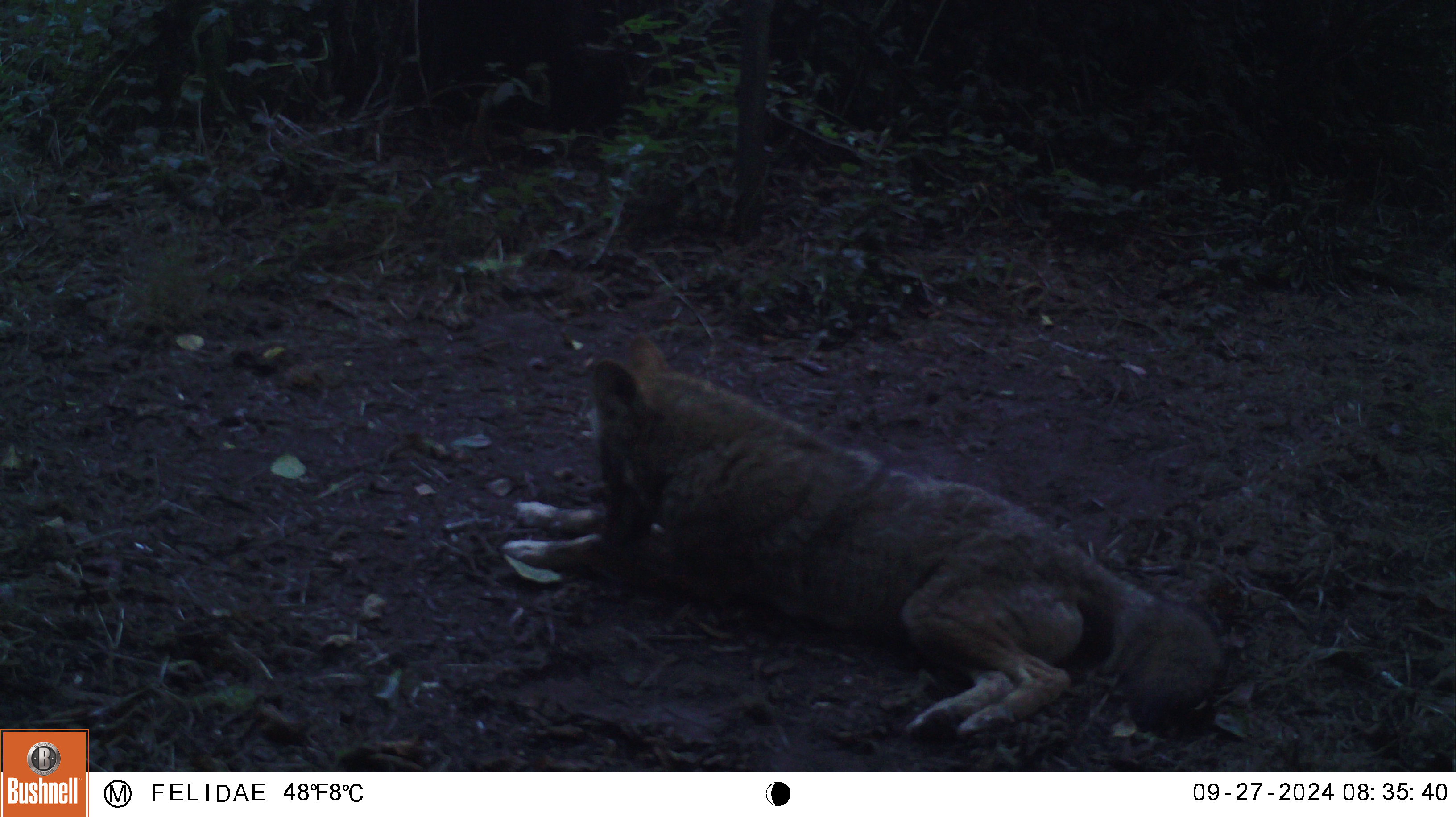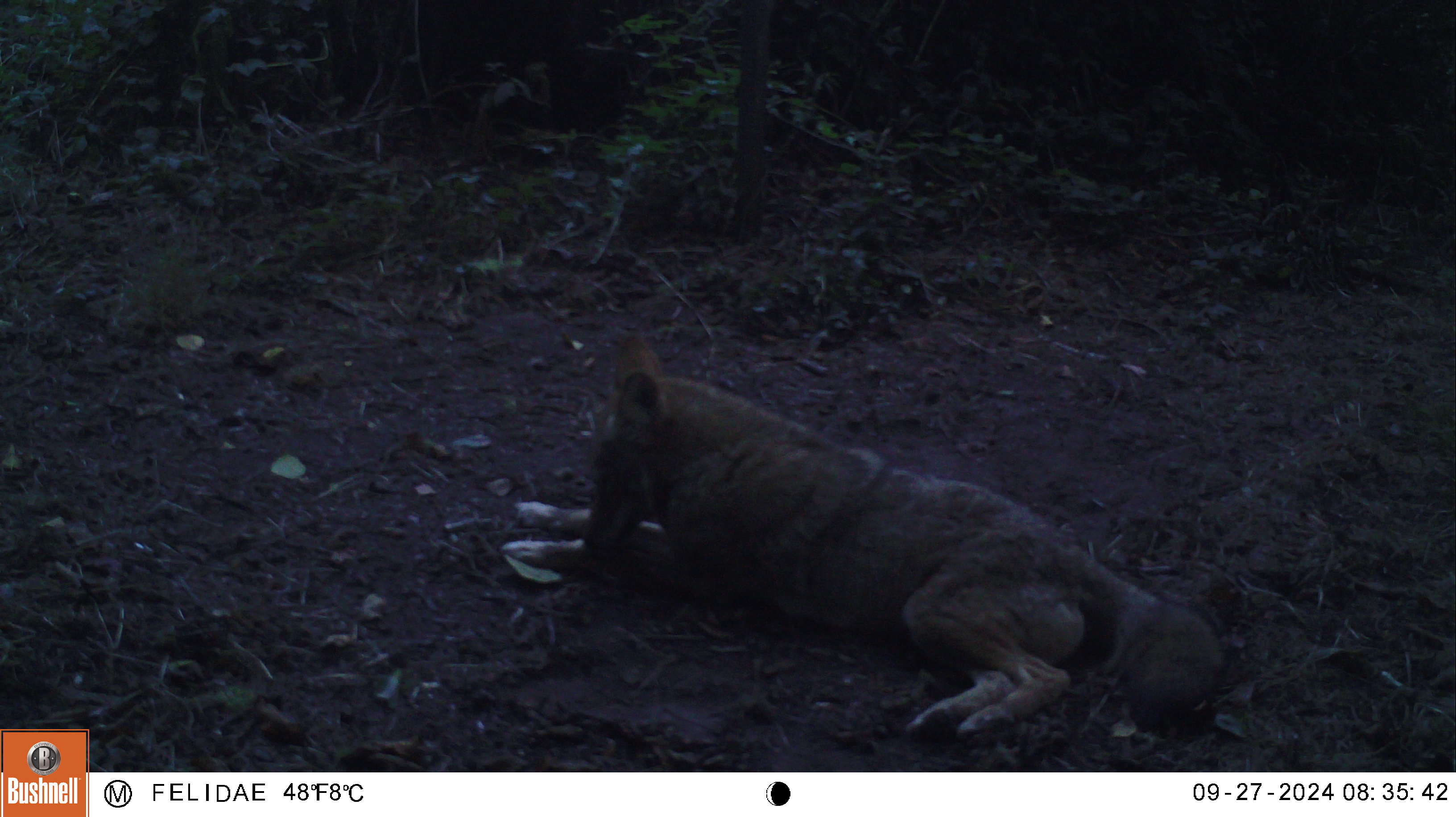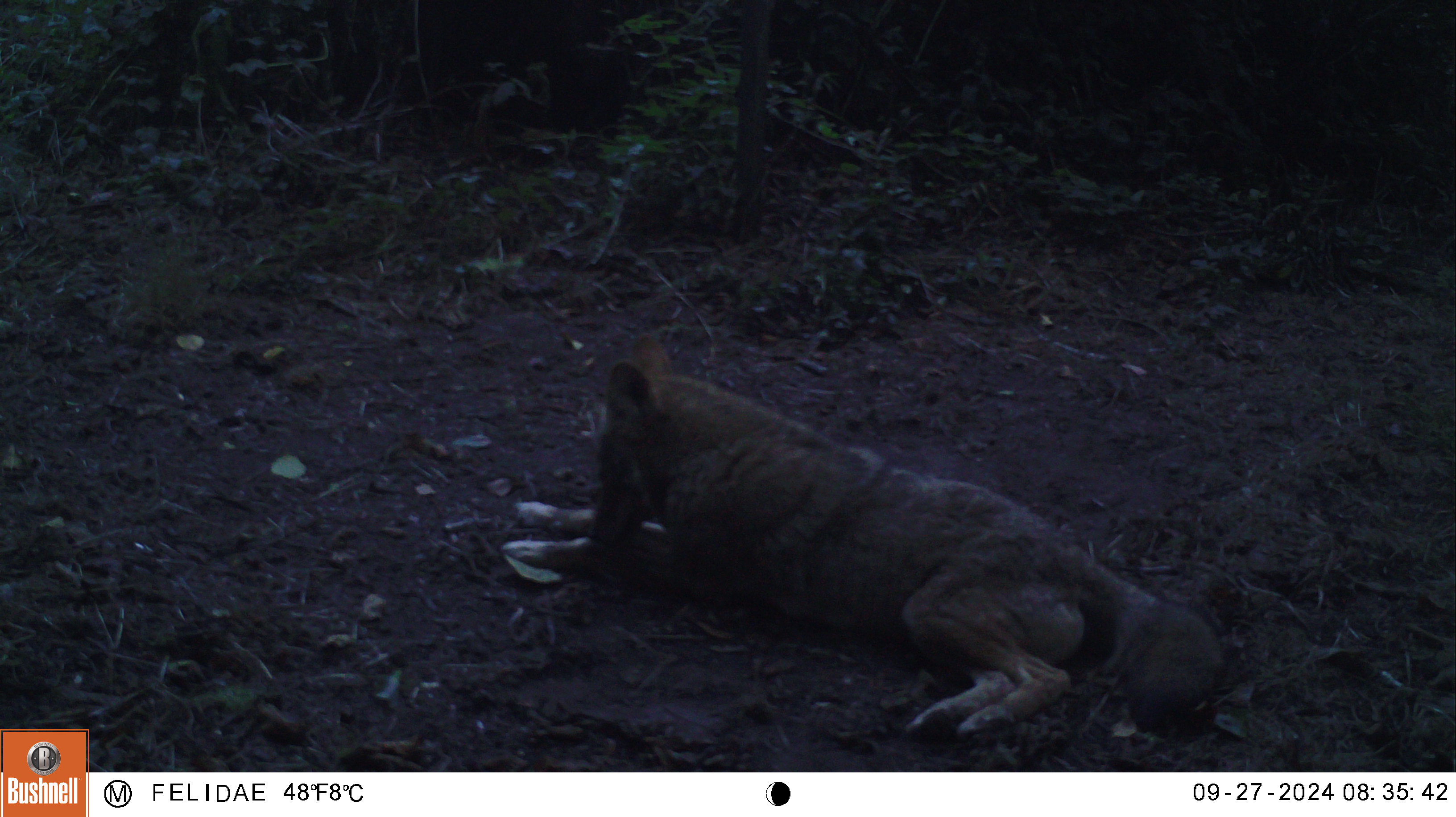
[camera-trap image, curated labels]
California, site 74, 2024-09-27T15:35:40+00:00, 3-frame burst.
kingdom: Animalia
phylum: Chordata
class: Mammalia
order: Carnivora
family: Canidae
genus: Canis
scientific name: Canis latrans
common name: coyote